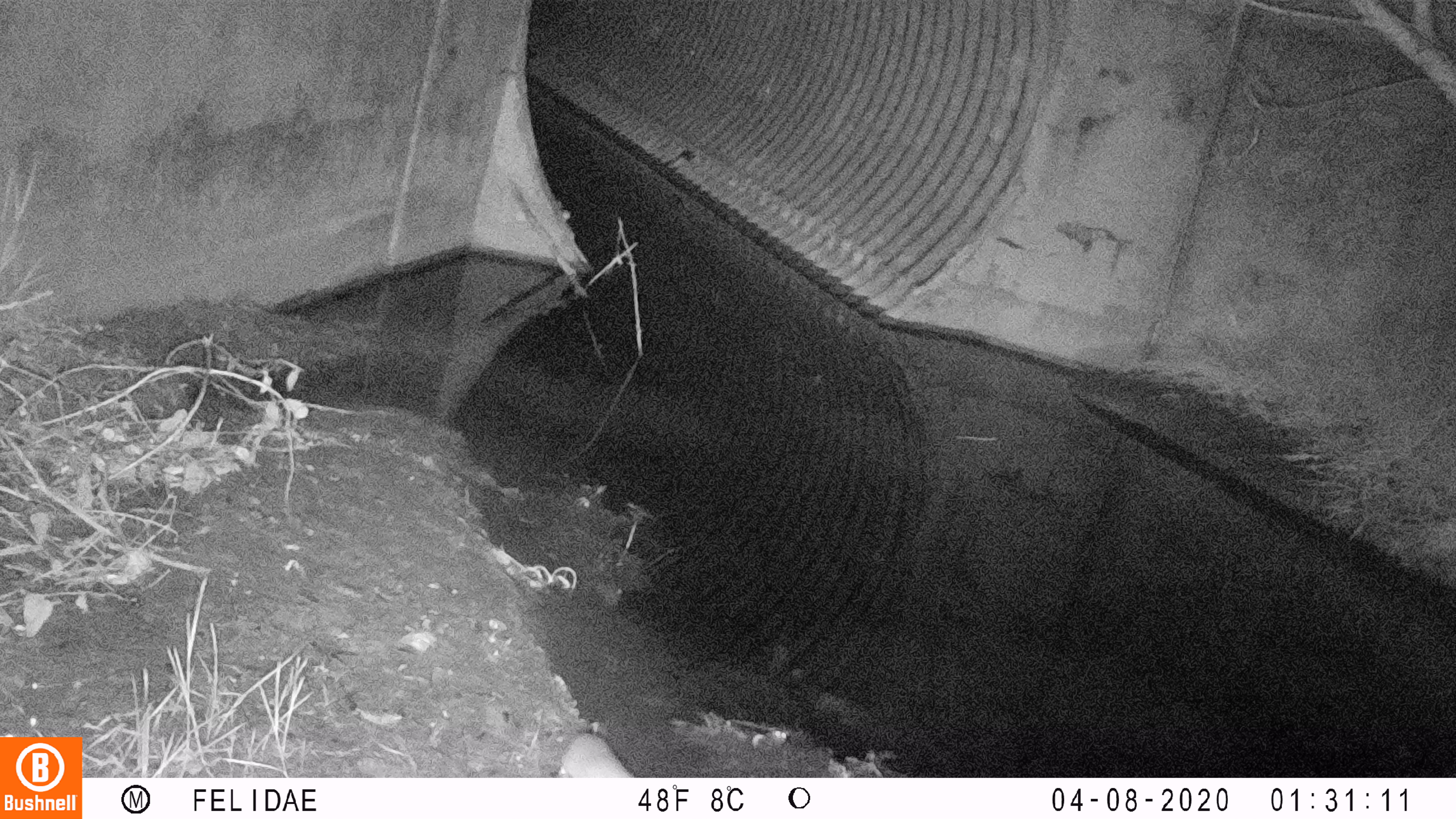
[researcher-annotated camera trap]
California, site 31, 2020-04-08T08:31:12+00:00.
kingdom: Animalia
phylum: Chordata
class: Mammalia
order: Rodentia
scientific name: Rodentia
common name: mouse or rat